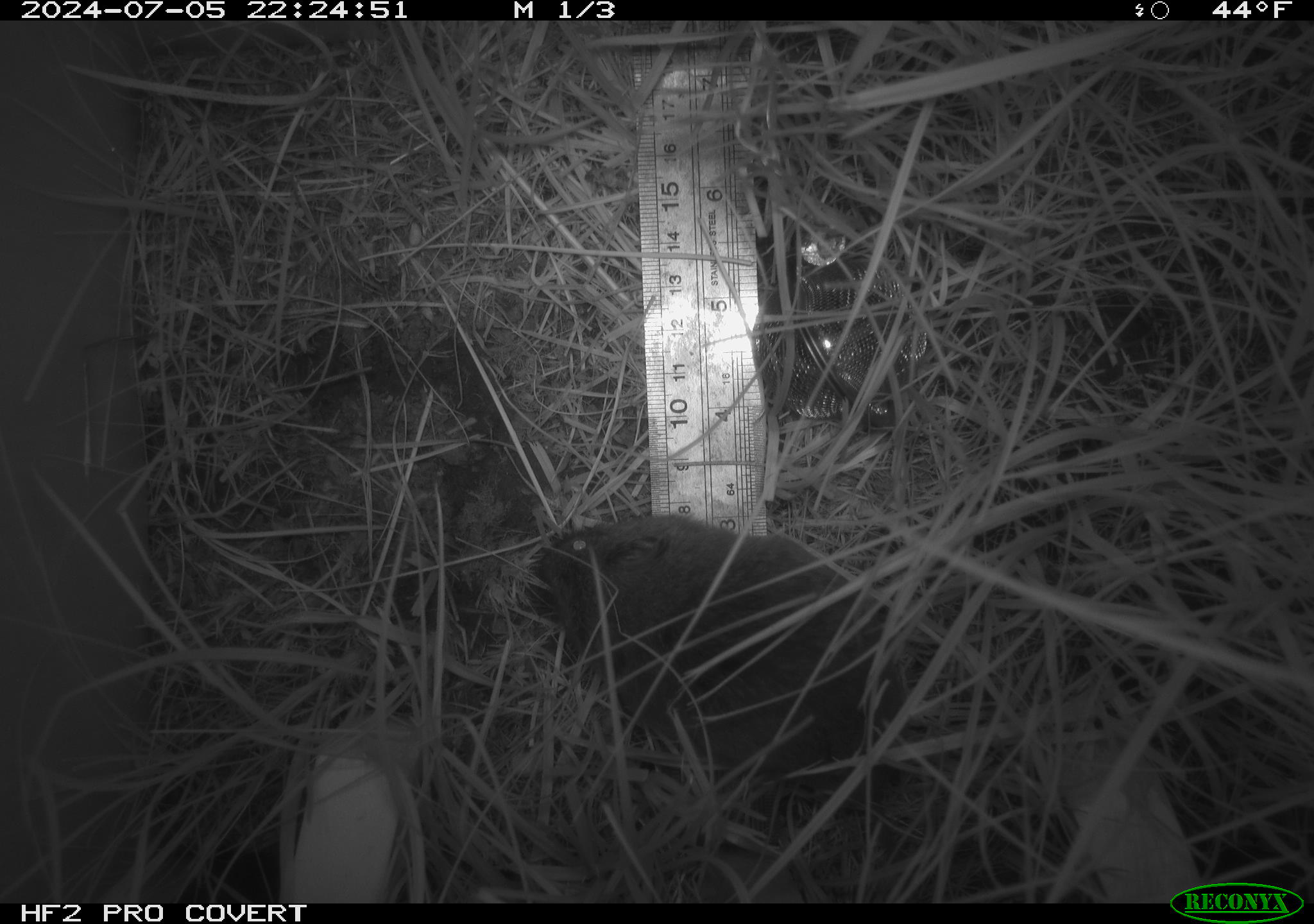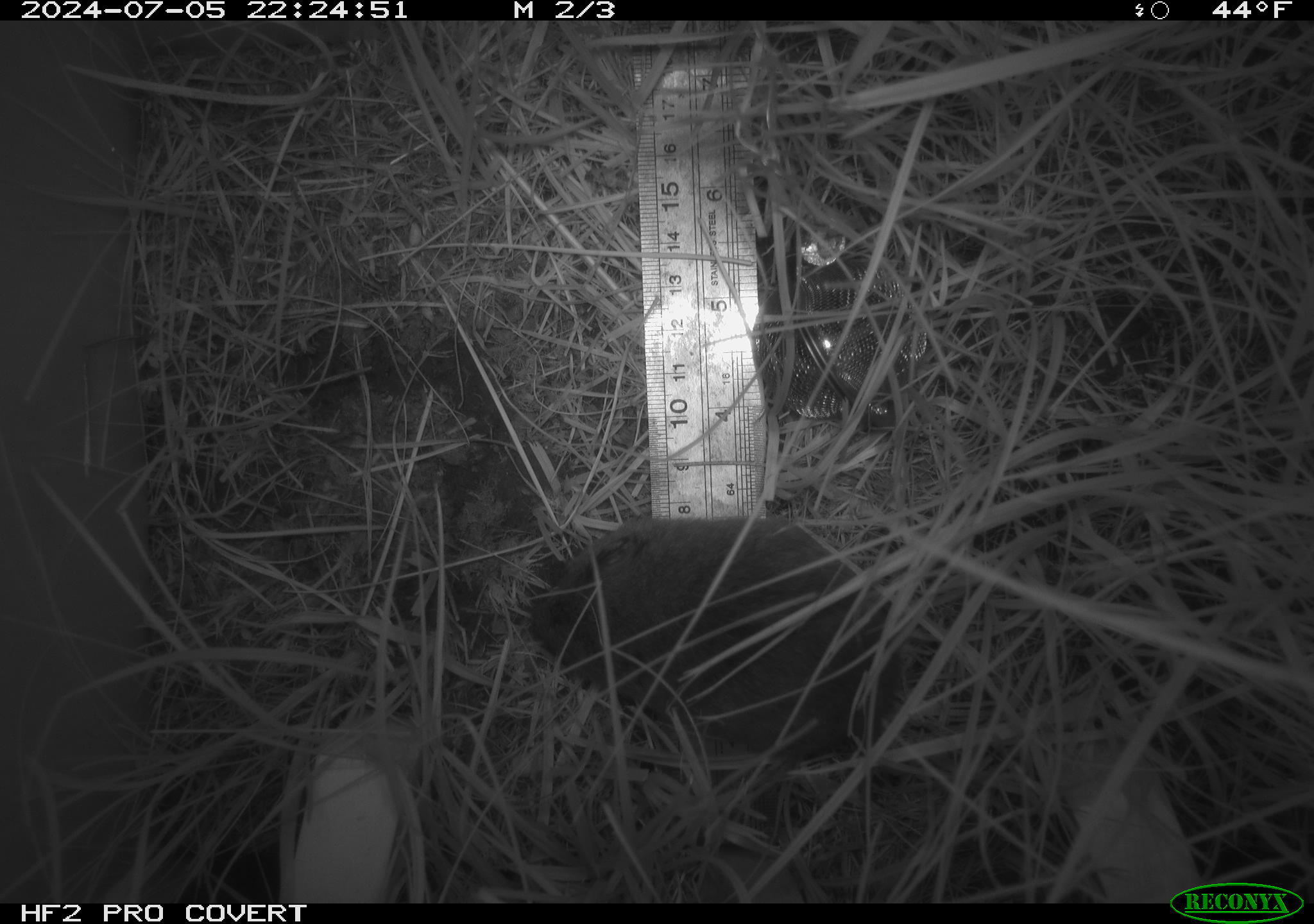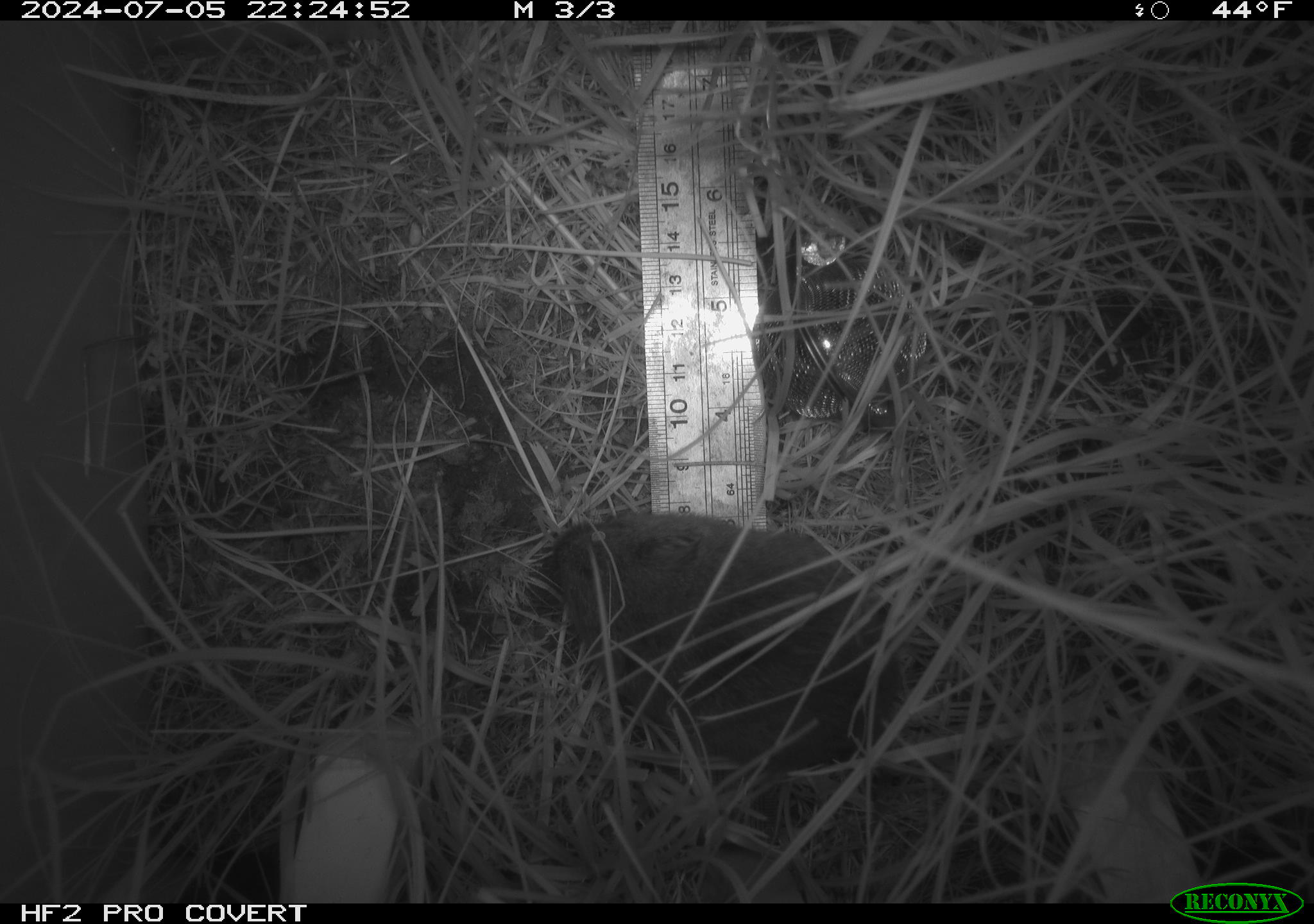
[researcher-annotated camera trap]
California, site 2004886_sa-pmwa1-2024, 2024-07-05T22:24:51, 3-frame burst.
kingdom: Animalia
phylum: Chordata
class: Mammalia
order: Rodentia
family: Cricetidae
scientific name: Arvicolinae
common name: voles, lemmings, and muskrats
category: arvicolinae subfamily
Arvicolinae subfamily (voles, lemmings, and muskrats) (Arvicolinae).